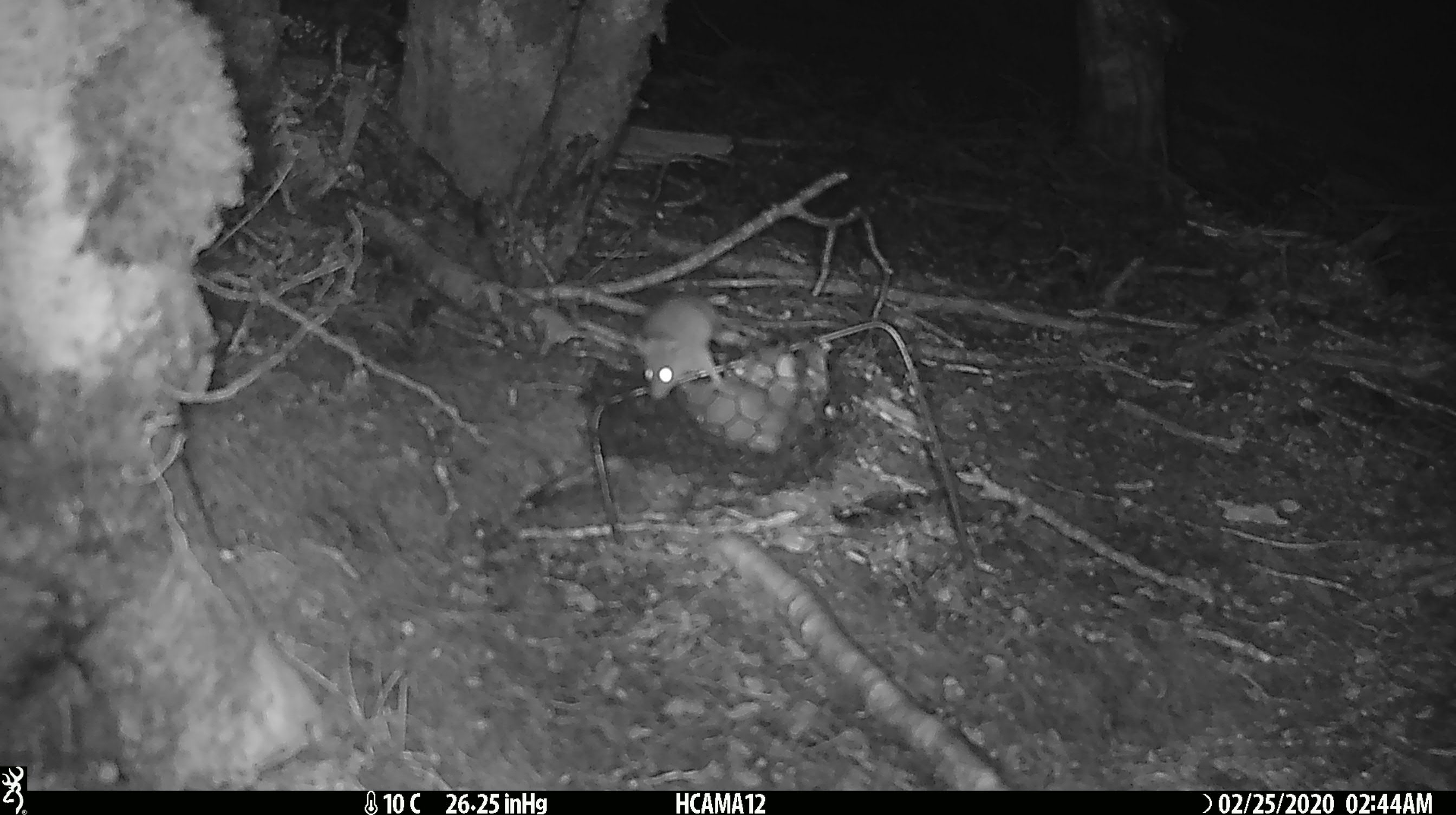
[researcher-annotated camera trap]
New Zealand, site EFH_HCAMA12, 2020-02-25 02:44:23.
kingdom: Animalia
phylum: Chordata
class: Mammalia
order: Rodentia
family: Muridae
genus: Mus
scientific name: Mus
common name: mouse